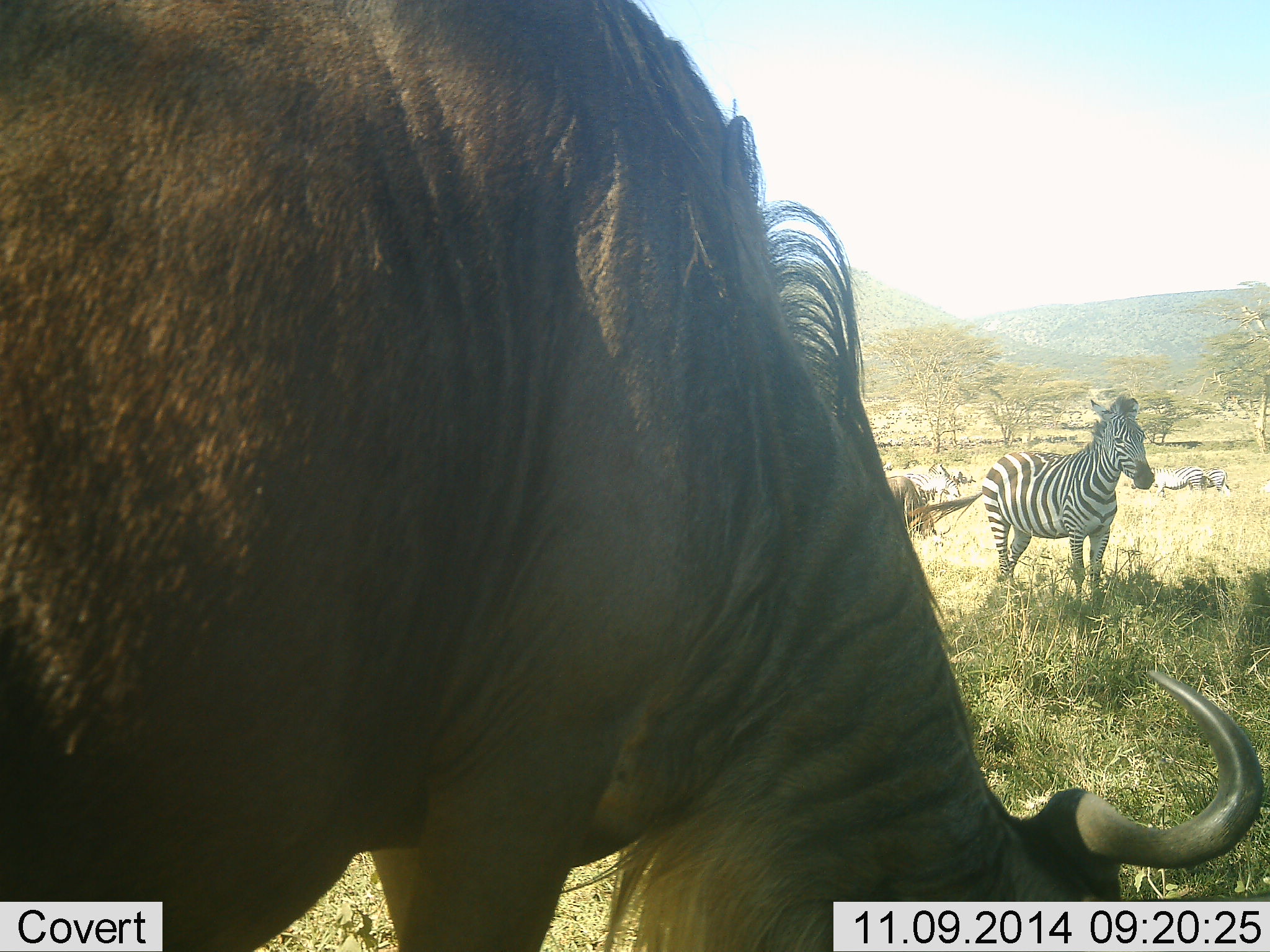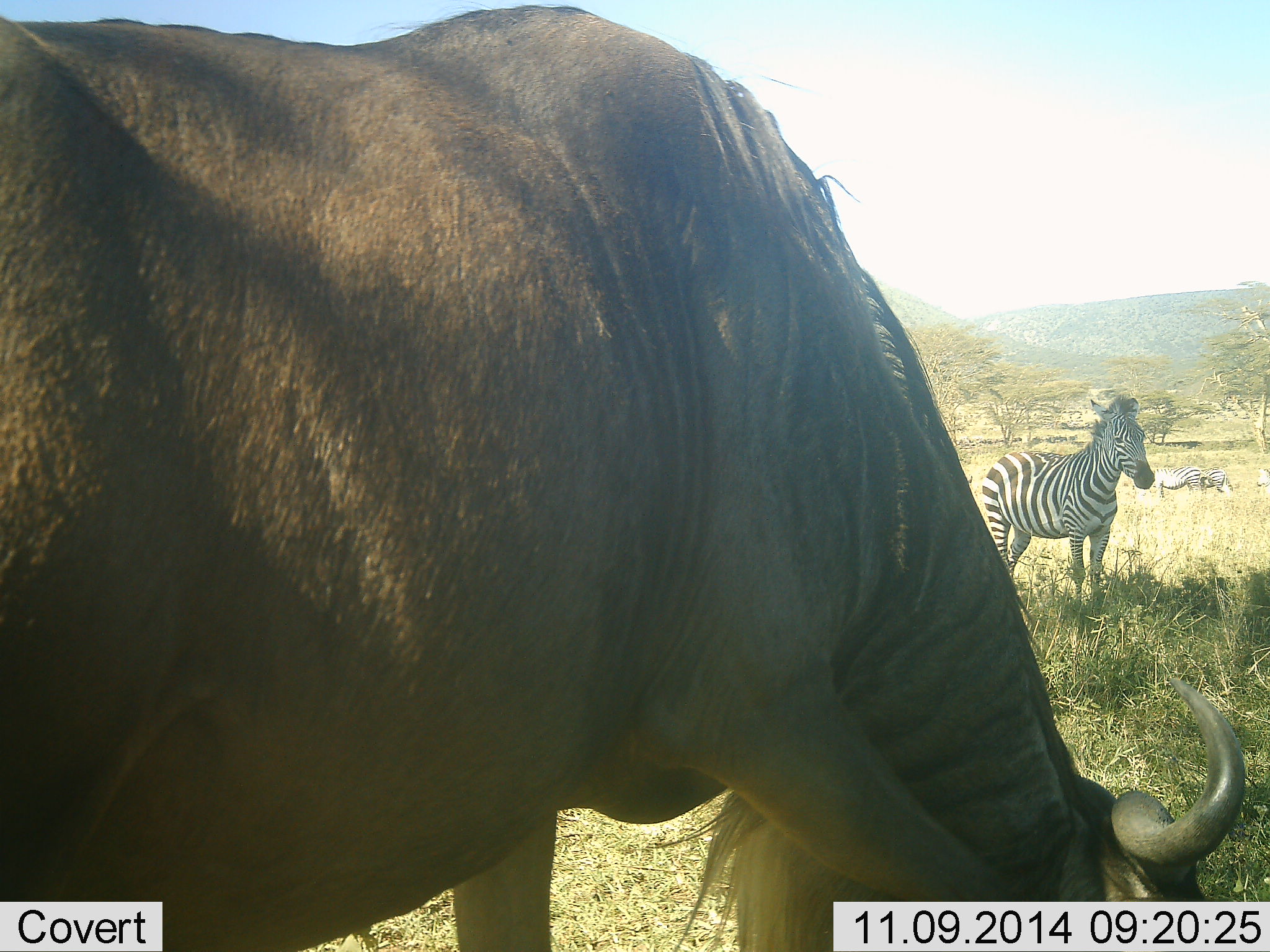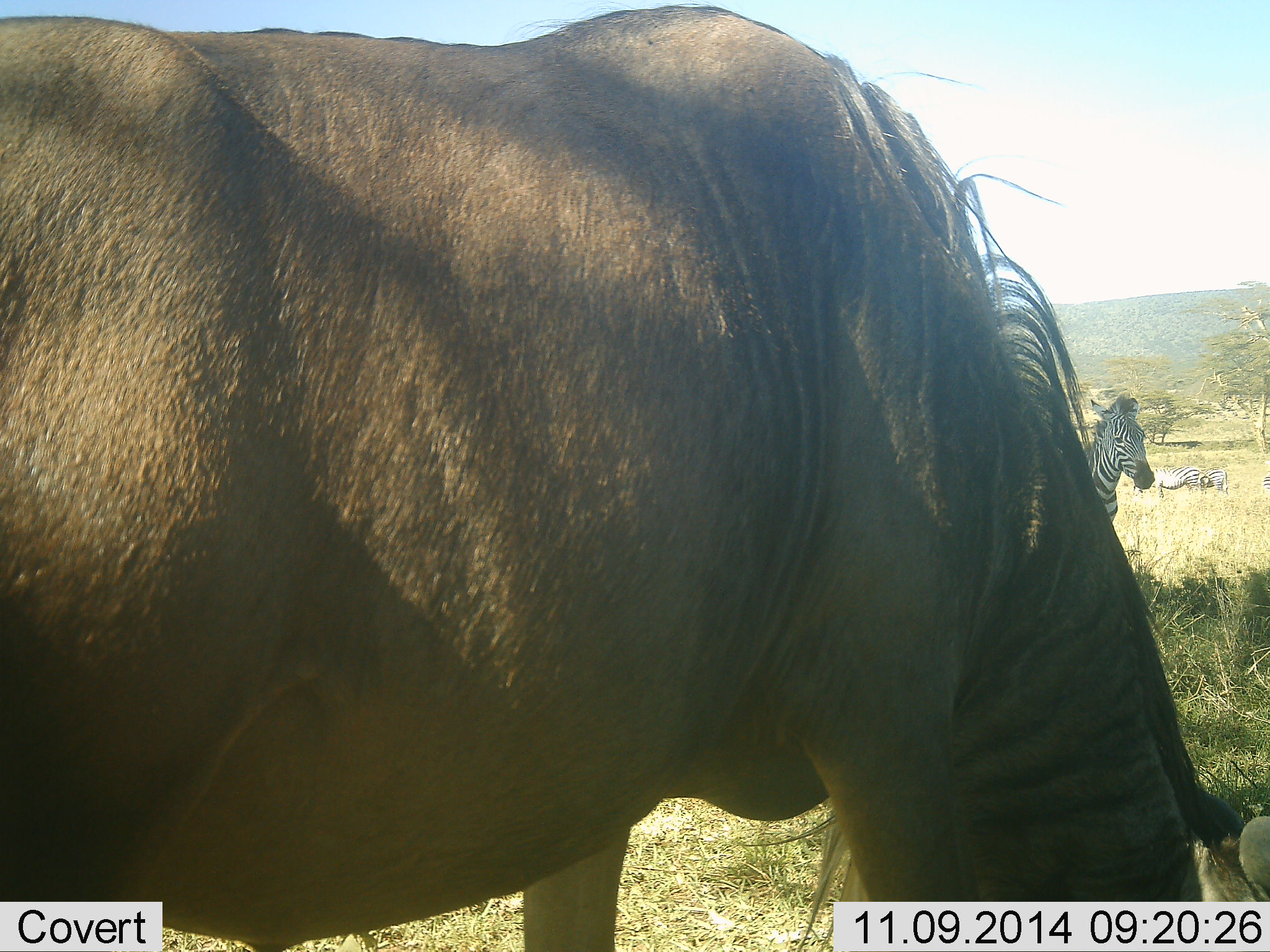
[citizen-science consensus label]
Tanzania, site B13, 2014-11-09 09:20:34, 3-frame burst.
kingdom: Animalia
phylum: Chordata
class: Mammalia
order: Artiodactyla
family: Bovidae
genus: Connochaetes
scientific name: Connochaetes taurinus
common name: blue wildebeest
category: wildebeest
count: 1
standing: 40%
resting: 0%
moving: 10%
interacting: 0%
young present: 0%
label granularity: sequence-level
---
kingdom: Animalia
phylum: Chordata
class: Mammalia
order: Perissodactyla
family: Equidae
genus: Equus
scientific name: Equus quagga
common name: plains zebra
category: zebra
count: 3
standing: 90%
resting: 0%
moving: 20%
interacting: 0%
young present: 0%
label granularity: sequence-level